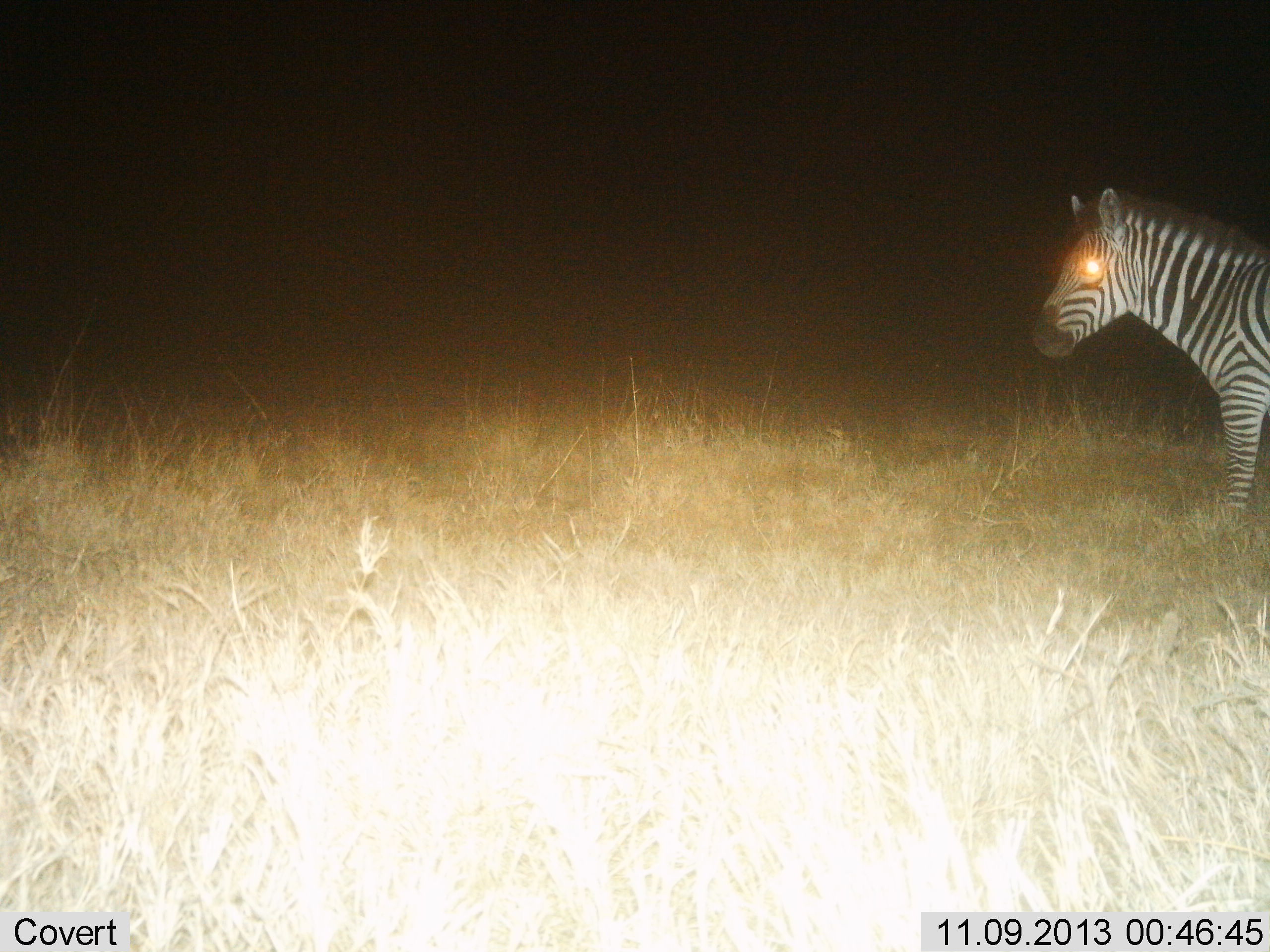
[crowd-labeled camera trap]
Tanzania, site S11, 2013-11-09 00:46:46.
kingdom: Animalia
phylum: Chordata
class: Mammalia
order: Perissodactyla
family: Equidae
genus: Equus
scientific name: Equus quagga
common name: plains zebra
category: zebra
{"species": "zebra (plains zebra) (Equus quagga)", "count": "1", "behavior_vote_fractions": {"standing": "70%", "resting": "0%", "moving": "30%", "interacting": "0%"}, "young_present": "0%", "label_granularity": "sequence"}